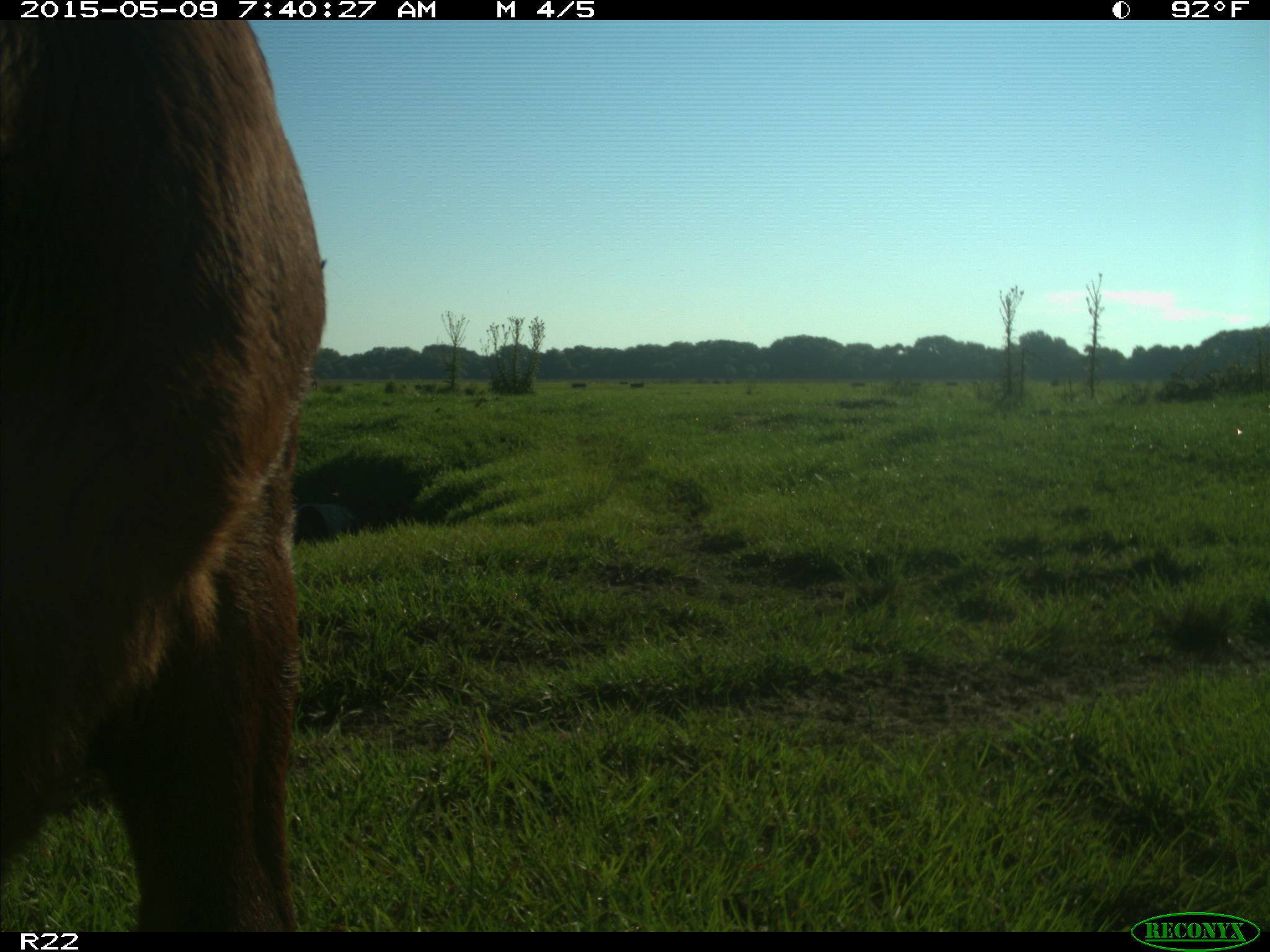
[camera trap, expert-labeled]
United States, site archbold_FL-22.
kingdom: Animalia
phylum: Chordata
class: Mammalia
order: Artiodactyla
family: Bovidae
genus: Bos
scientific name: Bos taurus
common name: domestic cow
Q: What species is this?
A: Bos taurus (domestic cow).